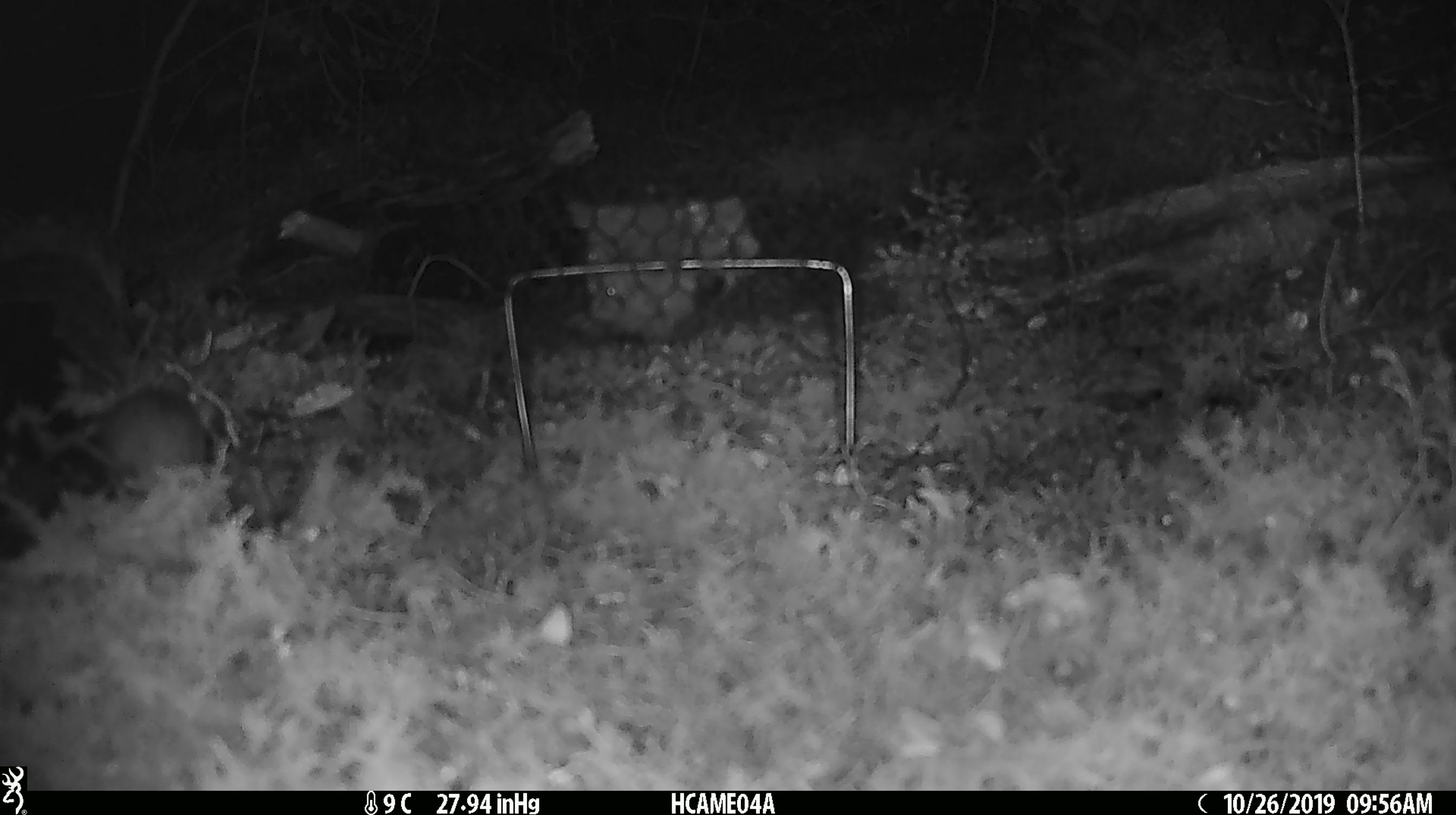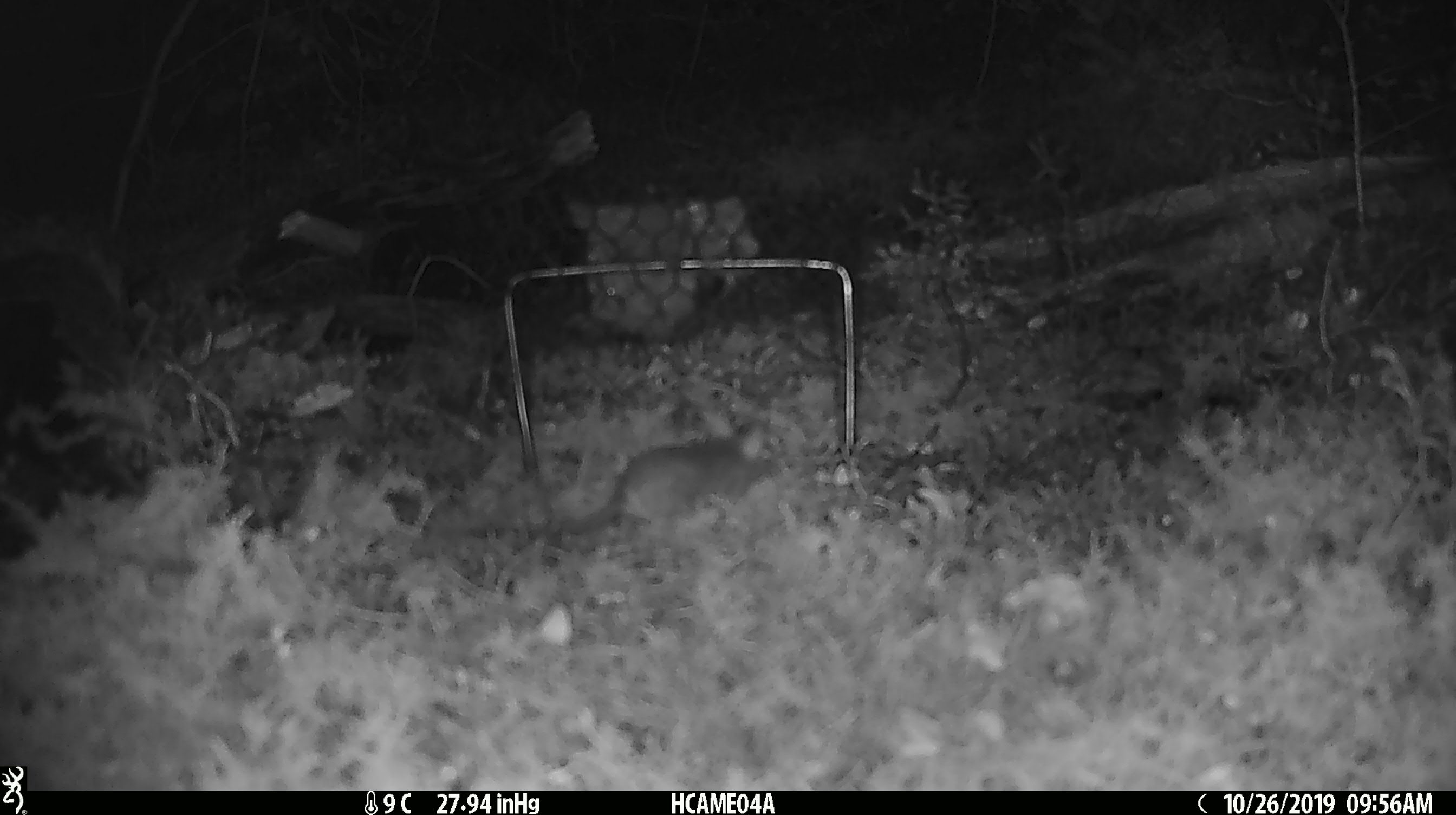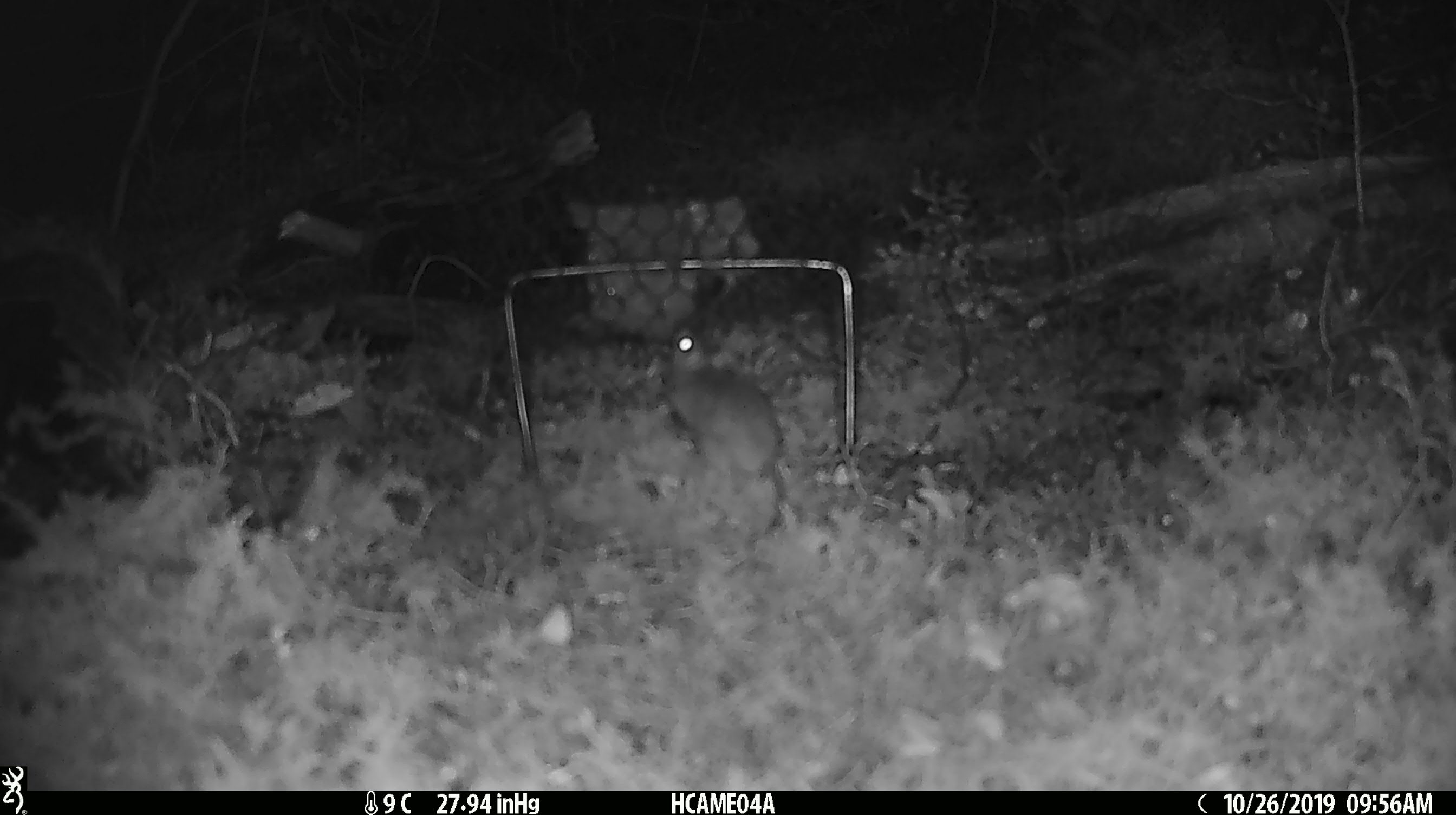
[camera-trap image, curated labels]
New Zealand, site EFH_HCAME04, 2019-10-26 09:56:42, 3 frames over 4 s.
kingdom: Animalia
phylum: Chordata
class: Mammalia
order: Rodentia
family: Muridae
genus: Mus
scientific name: Mus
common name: mouse